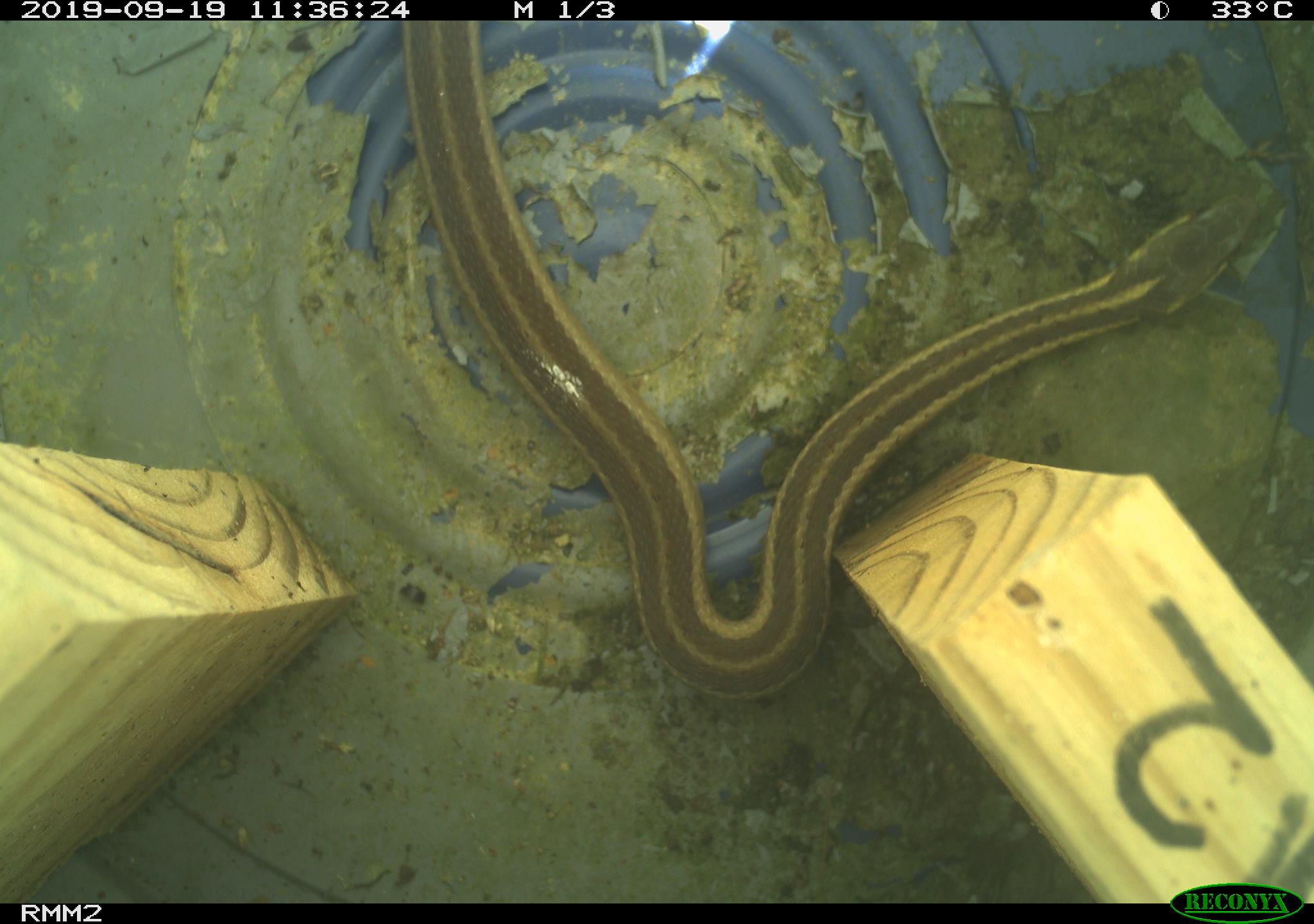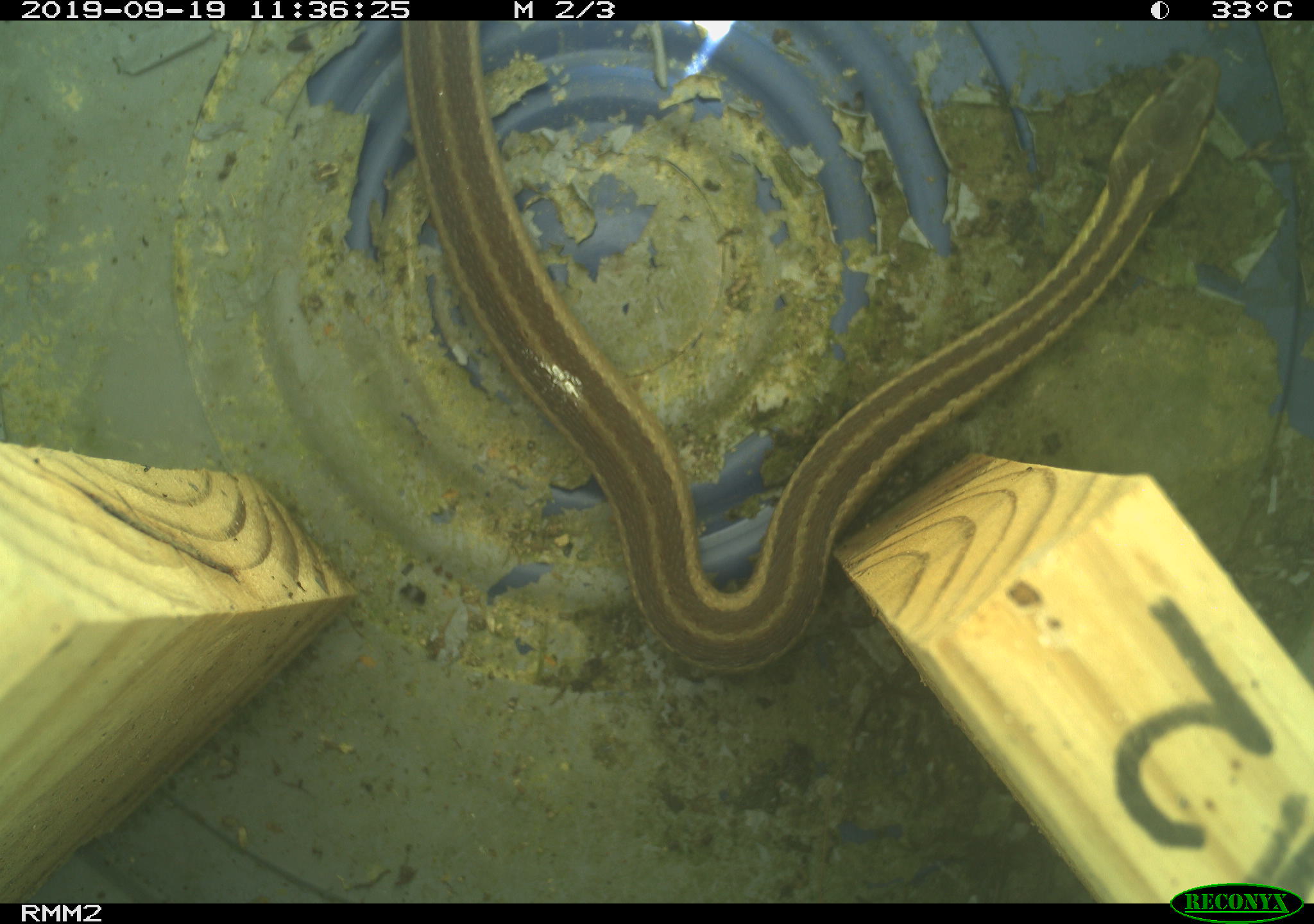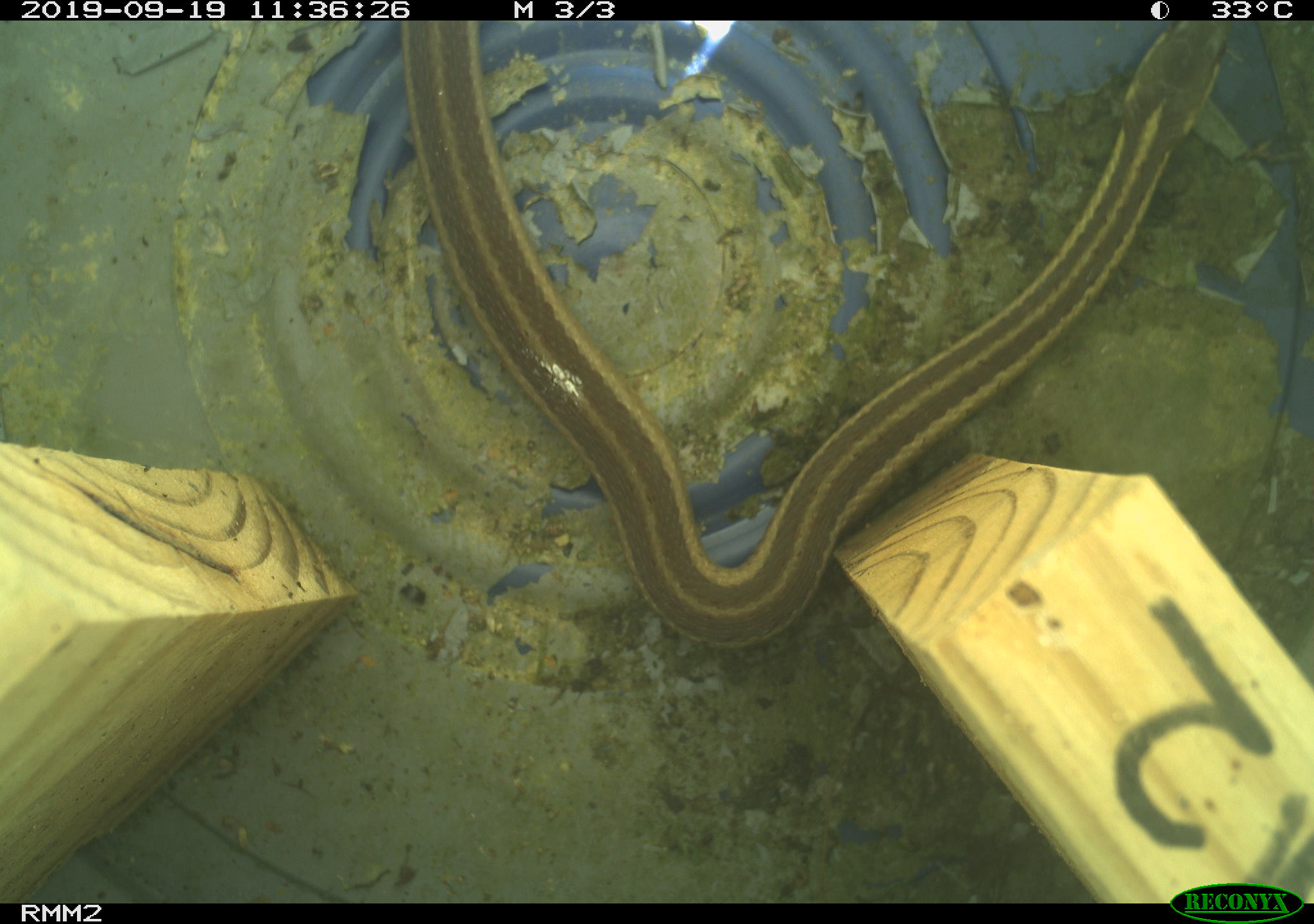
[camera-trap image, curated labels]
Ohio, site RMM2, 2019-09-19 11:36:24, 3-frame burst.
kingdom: Animalia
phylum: Chordata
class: Reptilia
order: Squamata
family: Colubridae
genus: Thamnophis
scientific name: Thamnophis sirtalis sirtalis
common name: eastern gartersnake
Eastern gartersnake (Thamnophis sirtalis sirtalis).